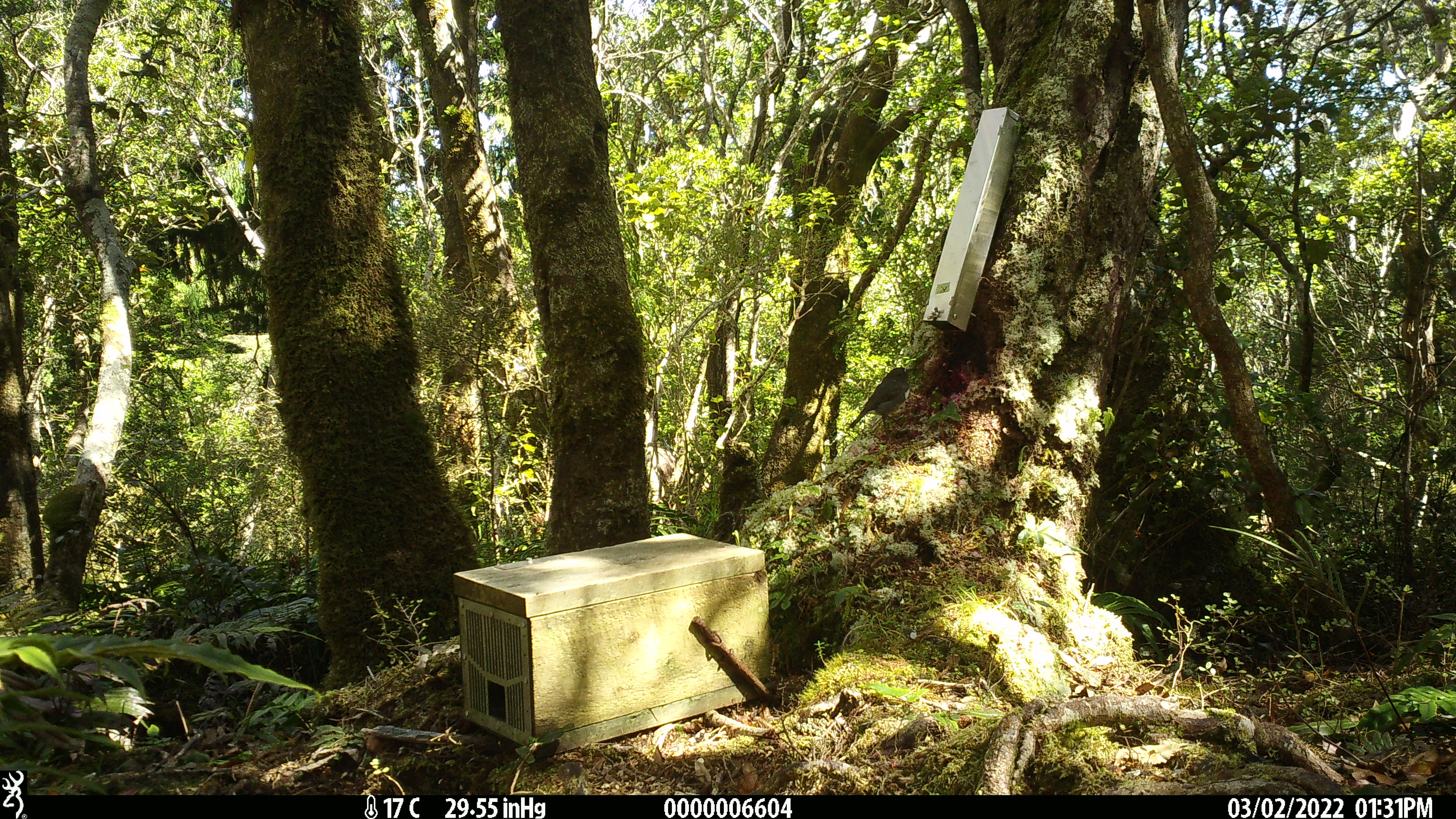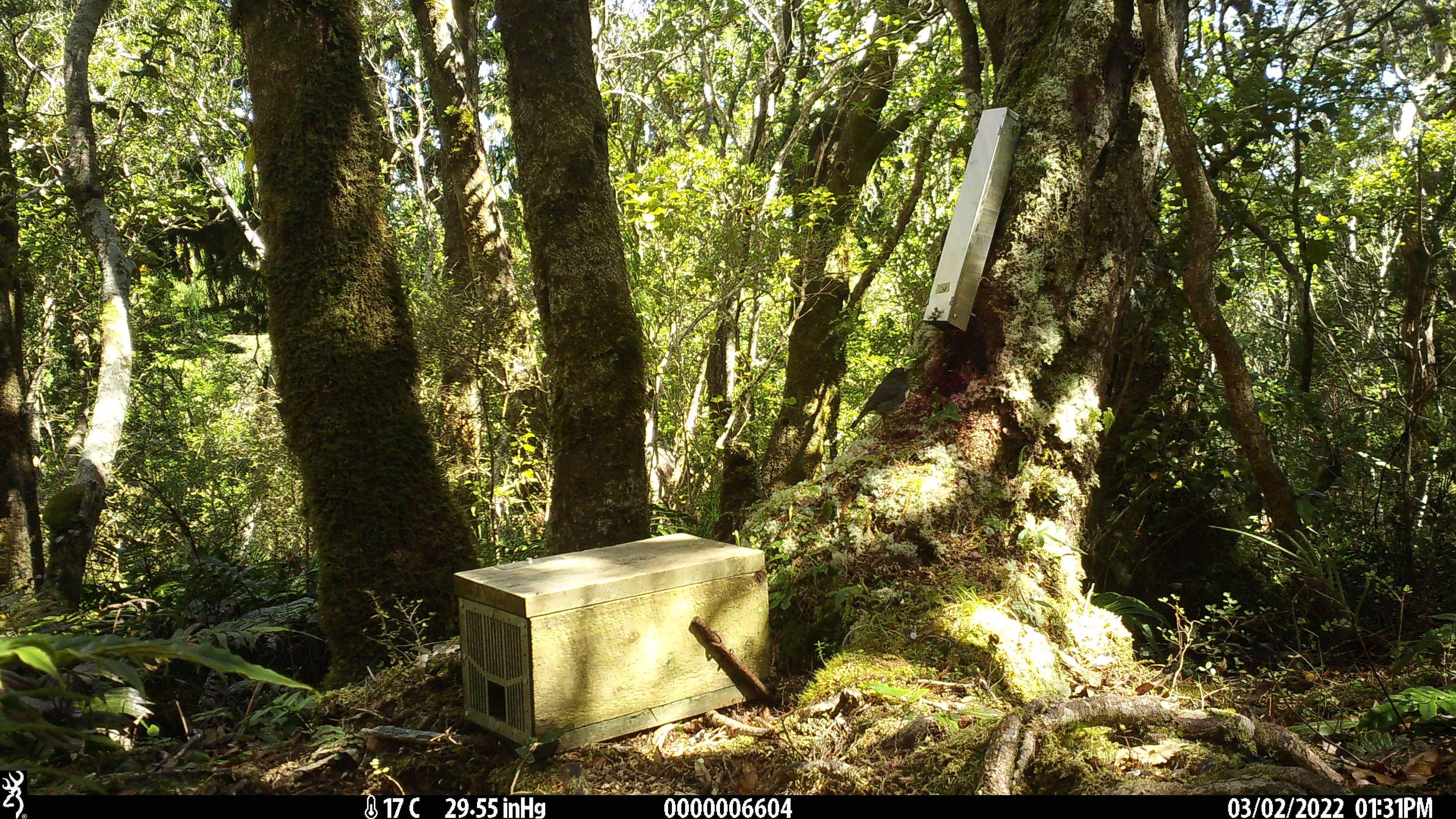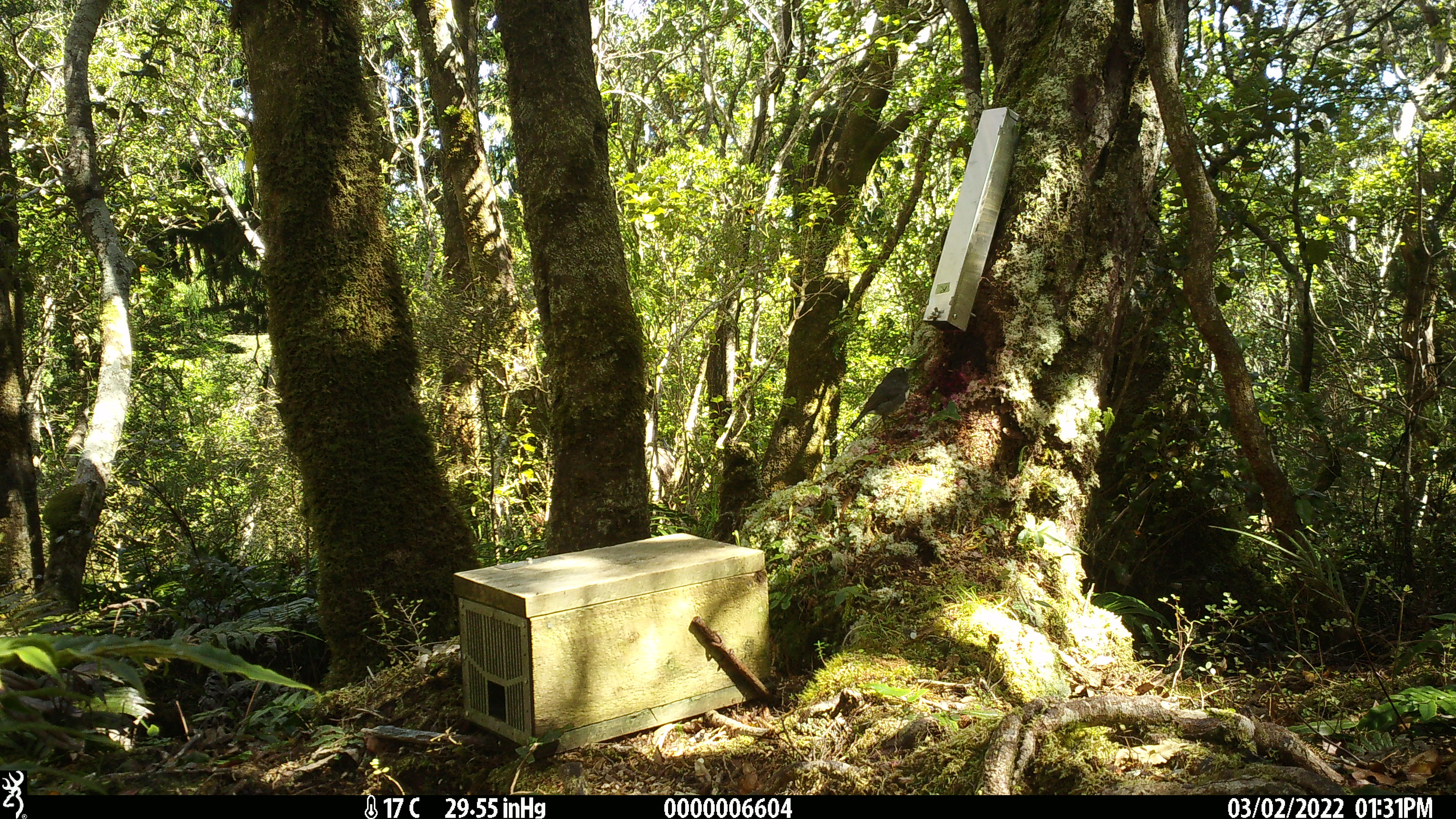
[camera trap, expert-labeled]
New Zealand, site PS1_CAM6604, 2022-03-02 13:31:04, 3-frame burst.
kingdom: Animalia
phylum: Chordata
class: Aves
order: Passeriformes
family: Petroicidae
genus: Petroica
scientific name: Petroica australis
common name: new zealand robin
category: robin